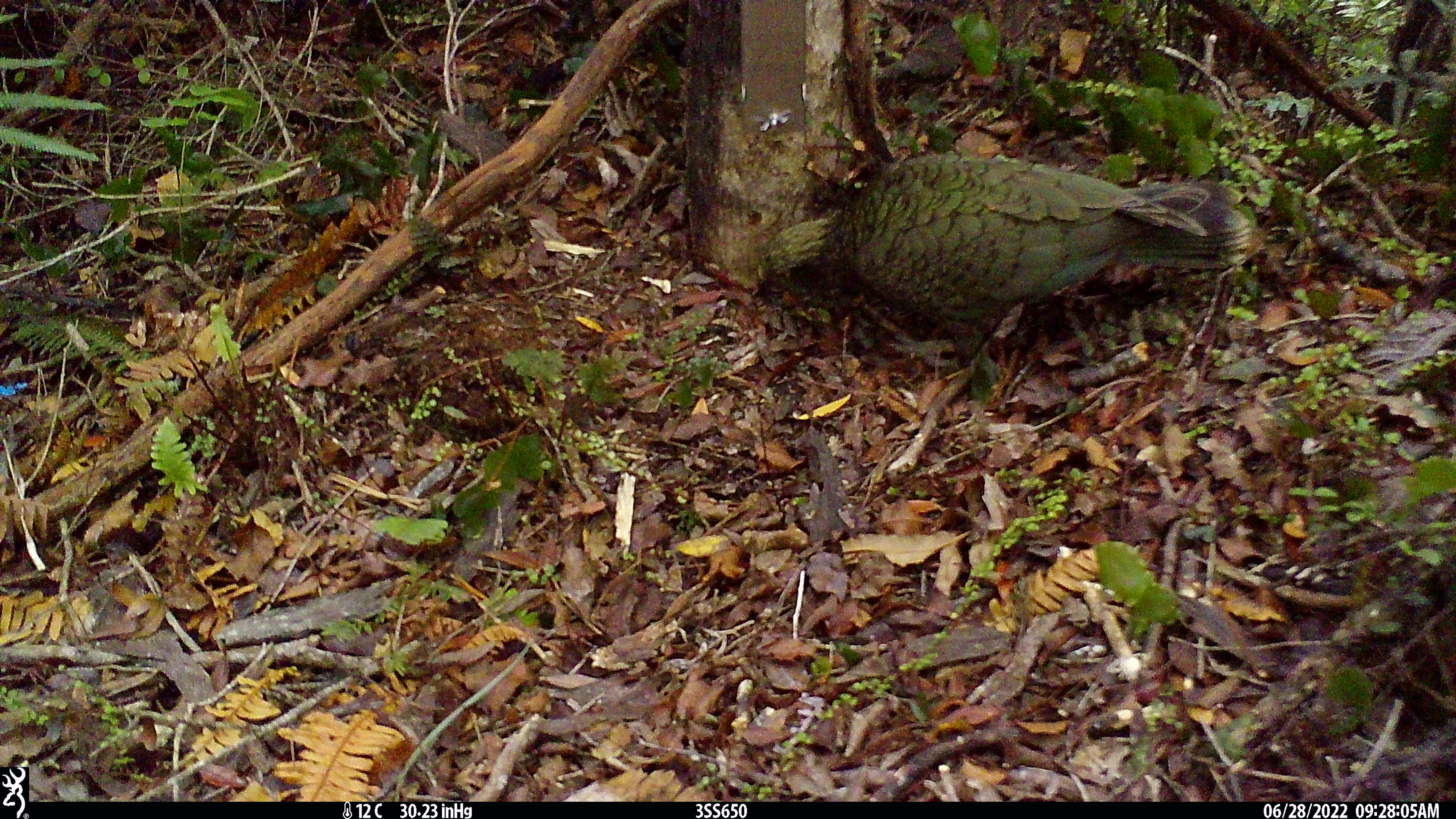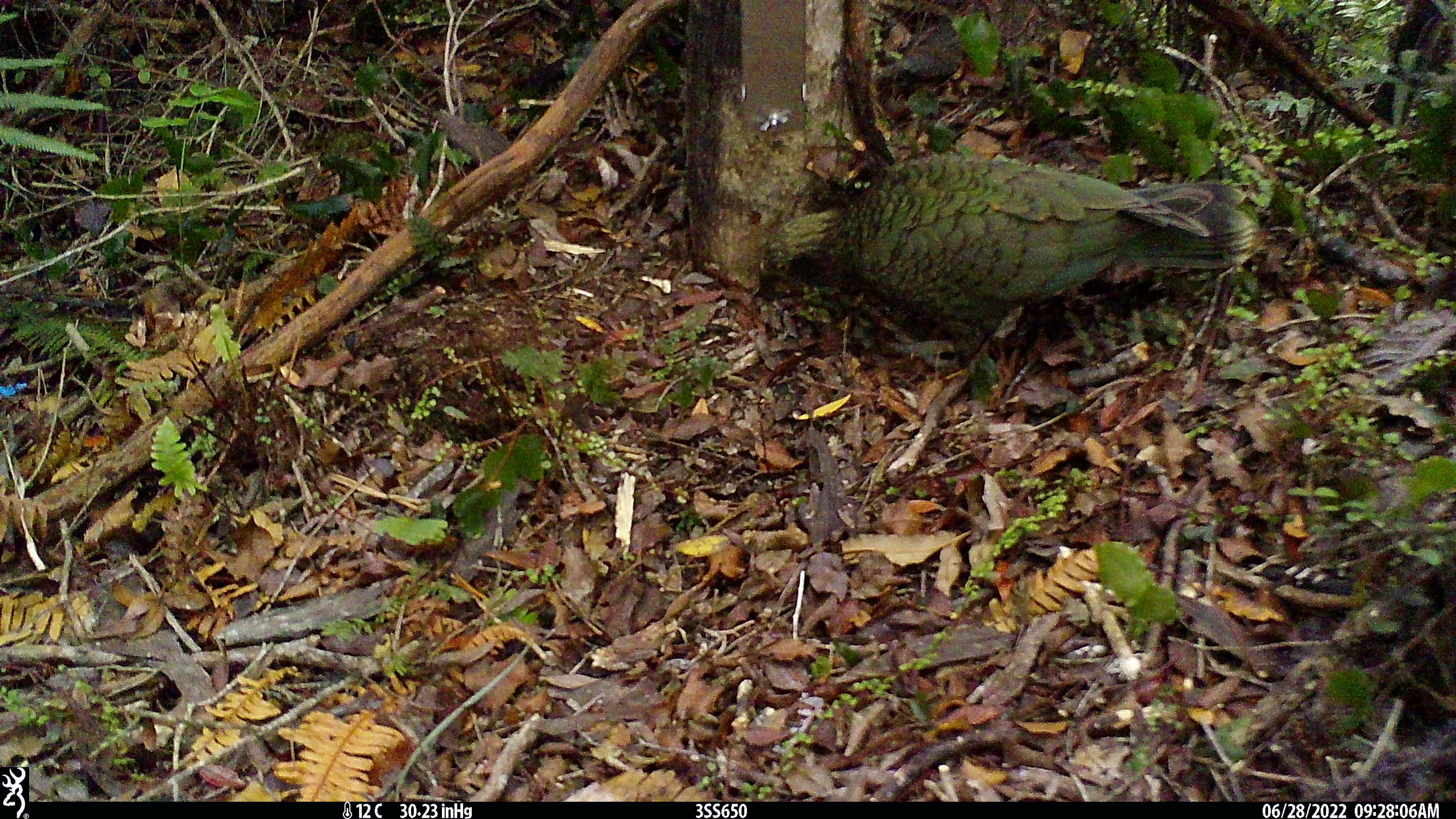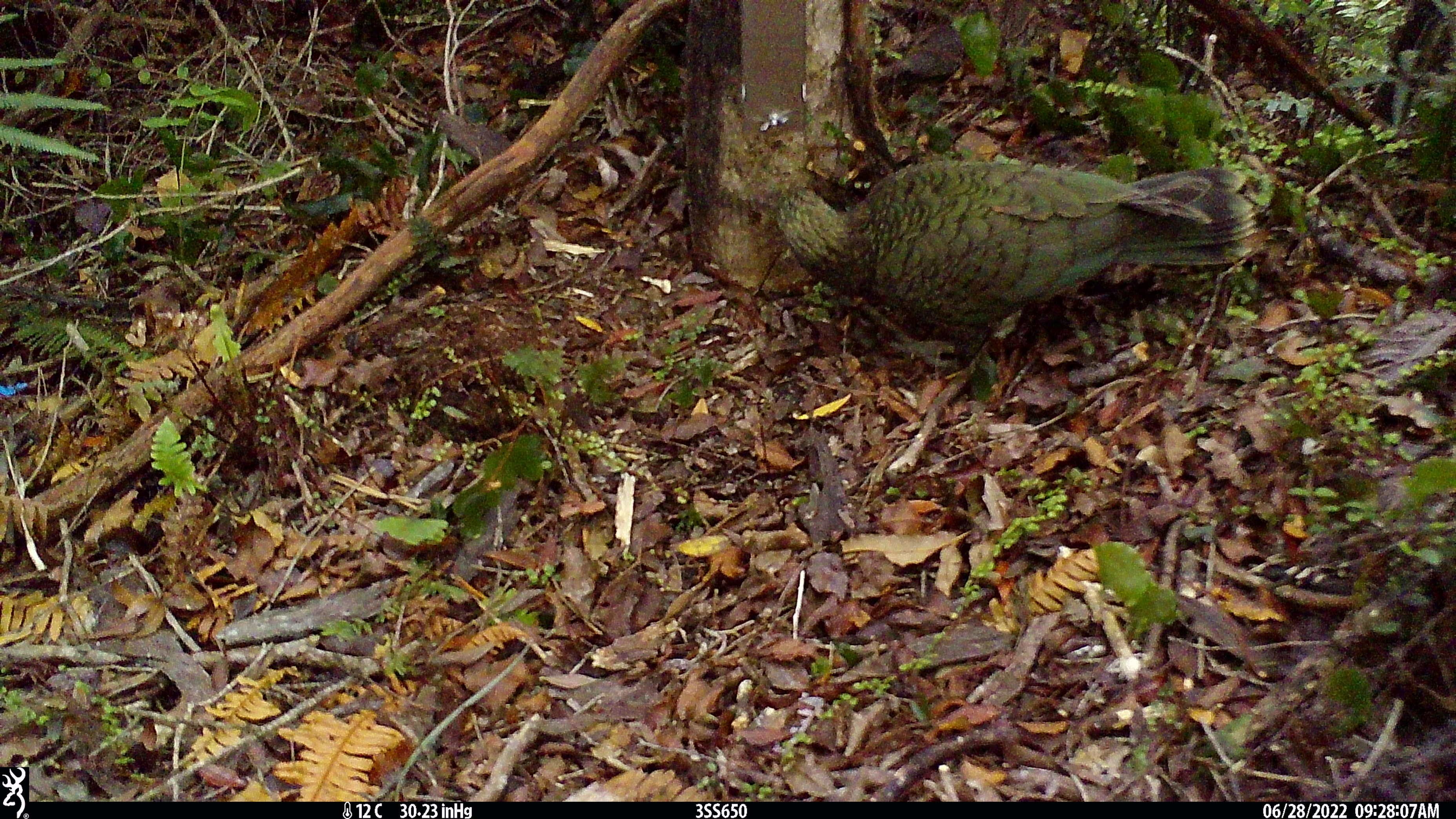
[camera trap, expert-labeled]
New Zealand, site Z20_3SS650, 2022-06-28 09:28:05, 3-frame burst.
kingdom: Animalia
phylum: Chordata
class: Aves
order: Psittaciformes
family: Strigopidae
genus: Nestor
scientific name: Nestor notabilis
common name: kea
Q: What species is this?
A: Kea (Nestor notabilis).